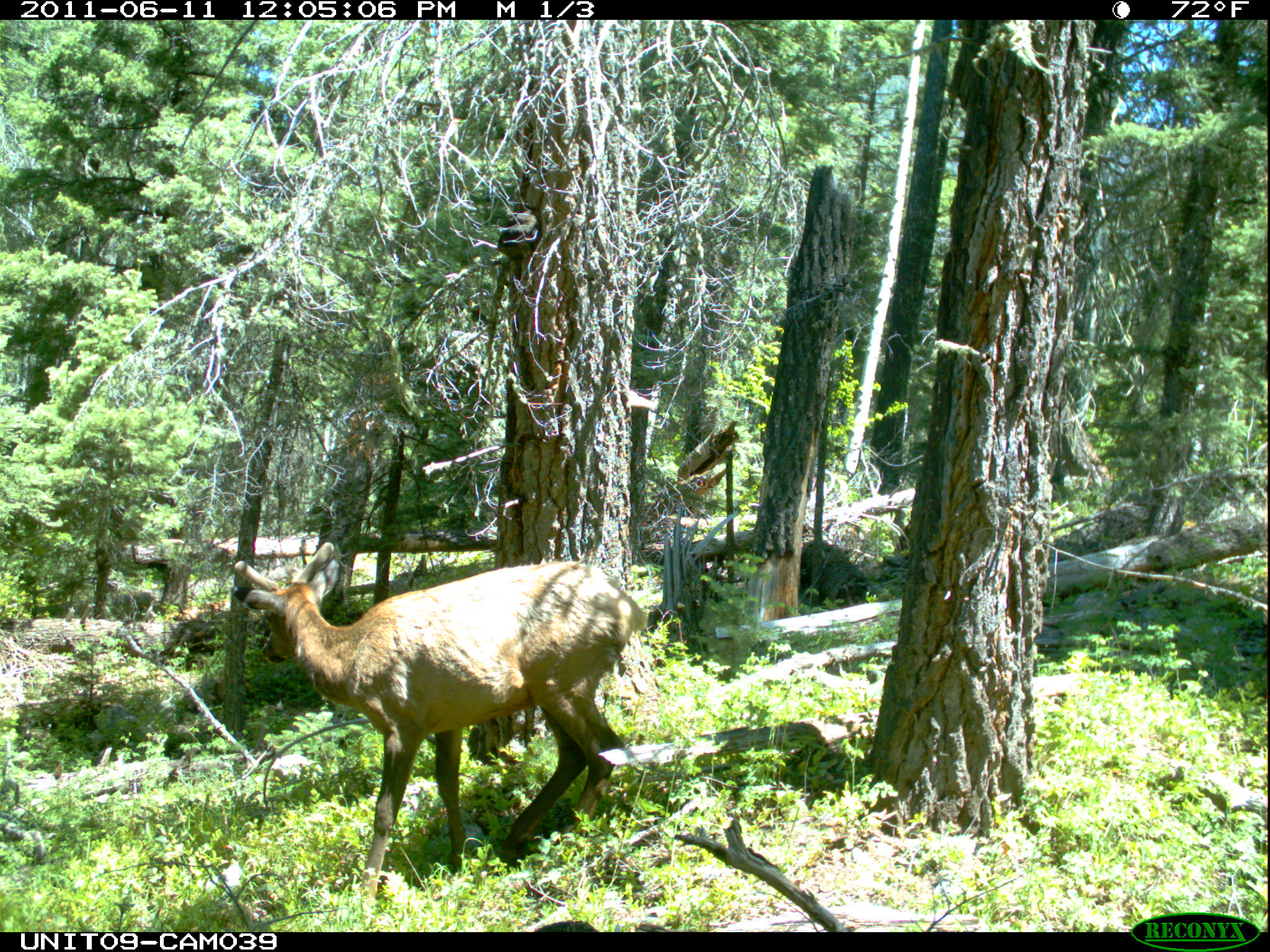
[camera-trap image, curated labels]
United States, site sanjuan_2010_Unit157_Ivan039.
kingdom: Animalia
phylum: Chordata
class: Mammalia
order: Artiodactyla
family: Cervidae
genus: Cervus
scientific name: Cervus elaphus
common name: red deer